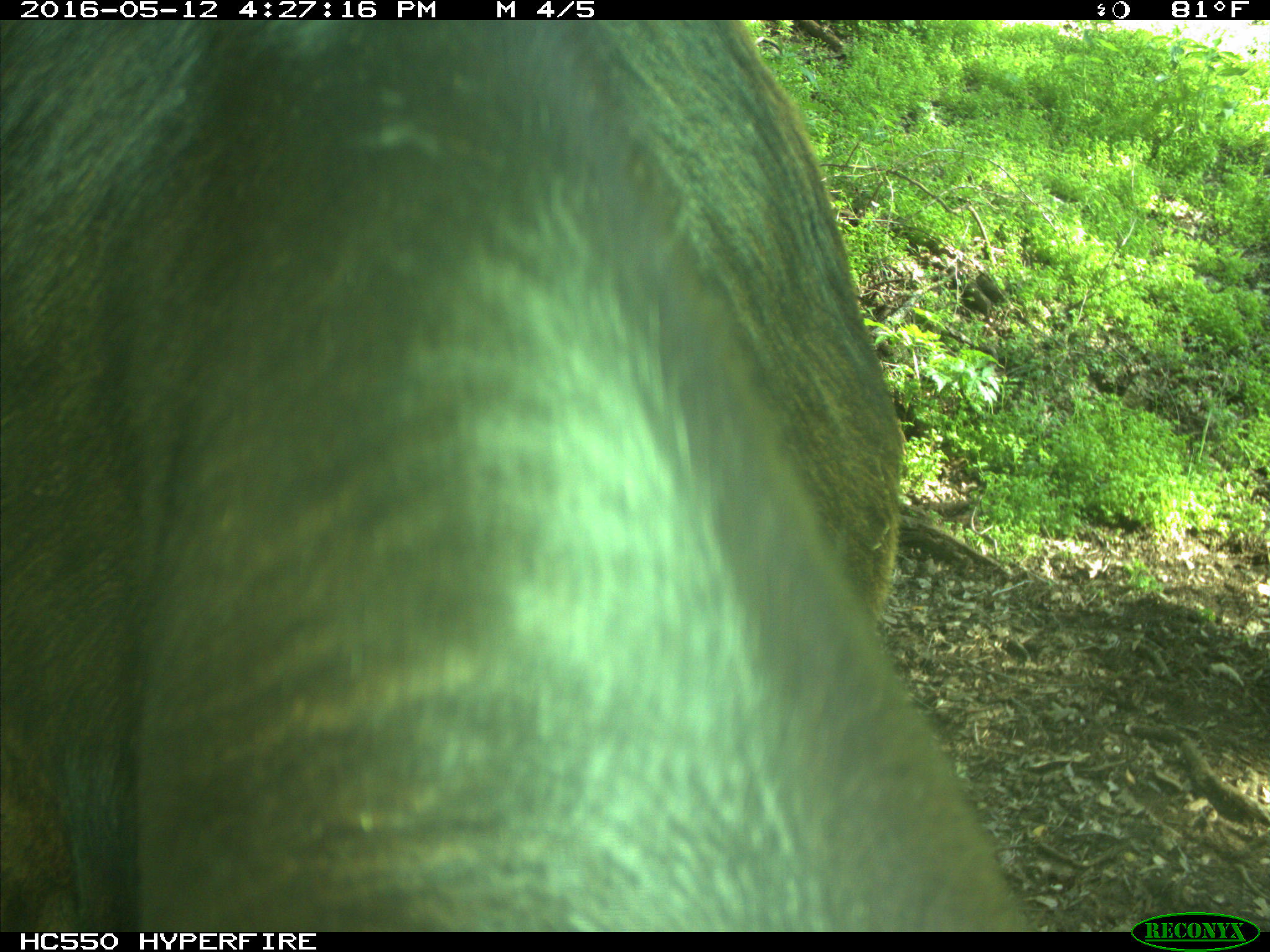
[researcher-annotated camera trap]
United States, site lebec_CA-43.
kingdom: Animalia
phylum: Chordata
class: Mammalia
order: Artiodactyla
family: Bovidae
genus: Bos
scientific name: Bos taurus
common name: domestic cow